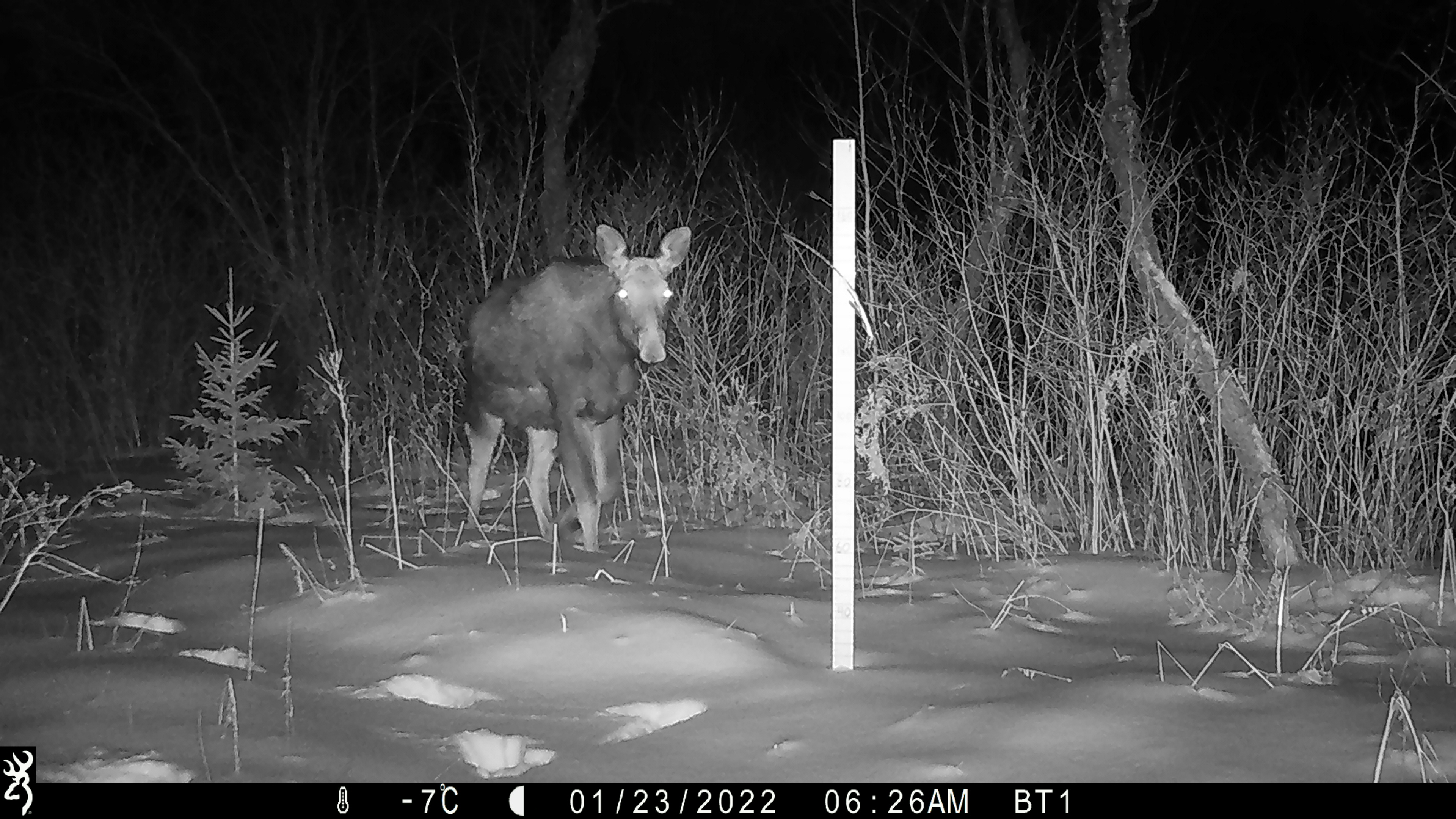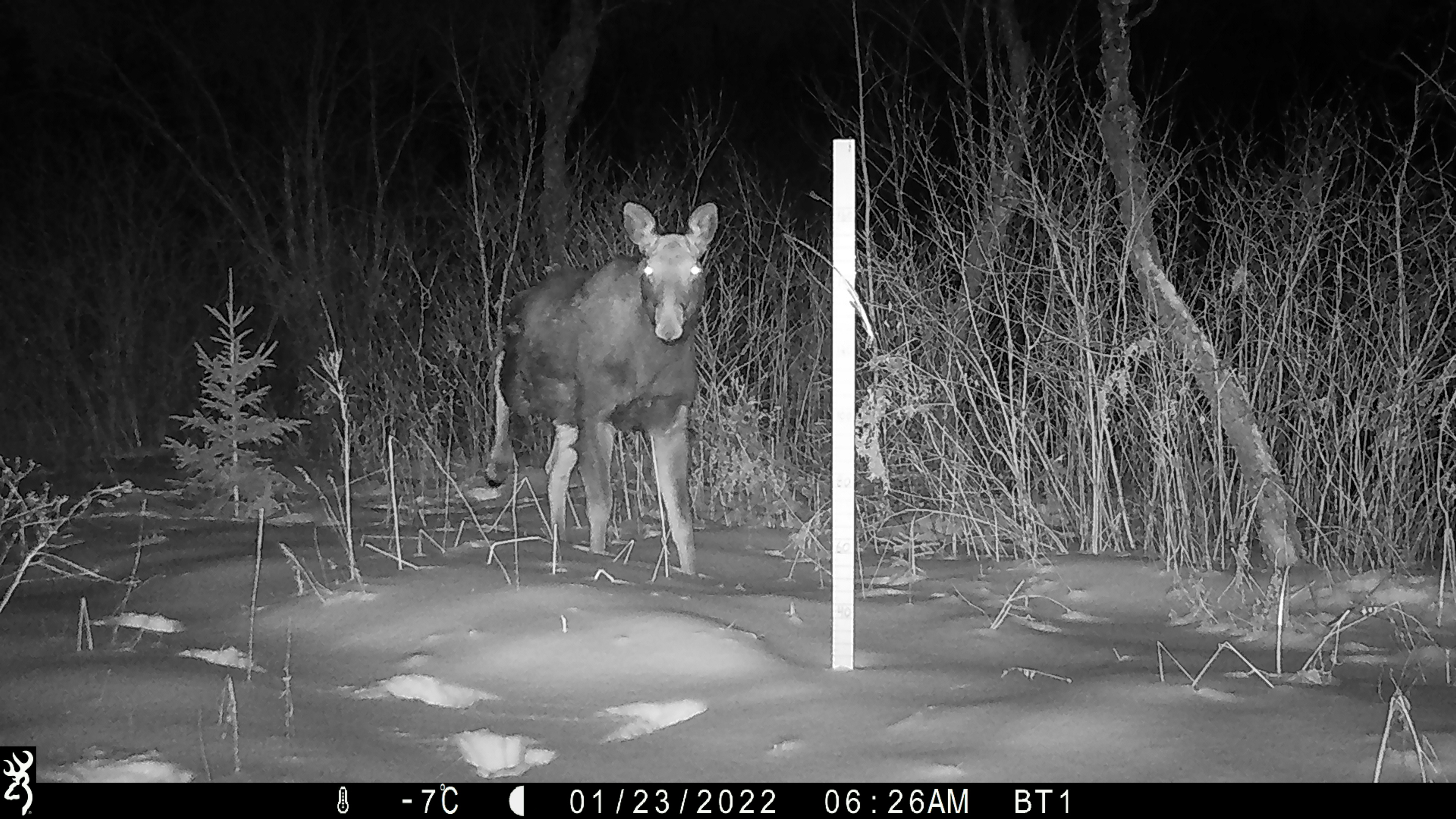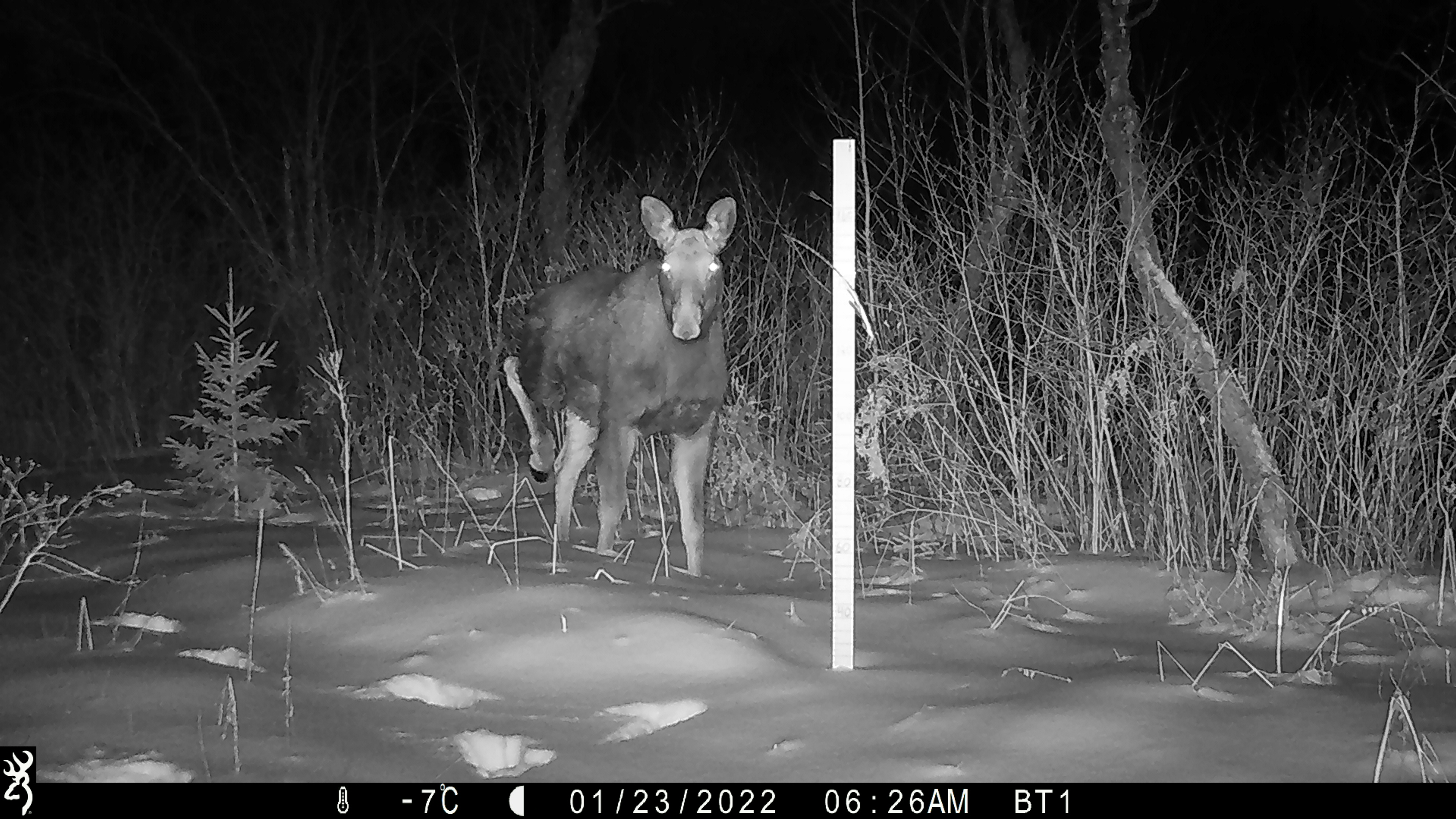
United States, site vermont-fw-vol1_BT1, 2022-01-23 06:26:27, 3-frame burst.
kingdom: Animalia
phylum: Chordata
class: Mammalia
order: Artiodactyla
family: Cervidae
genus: Alces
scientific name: Alces alces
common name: moose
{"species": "moose (Alces alces)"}